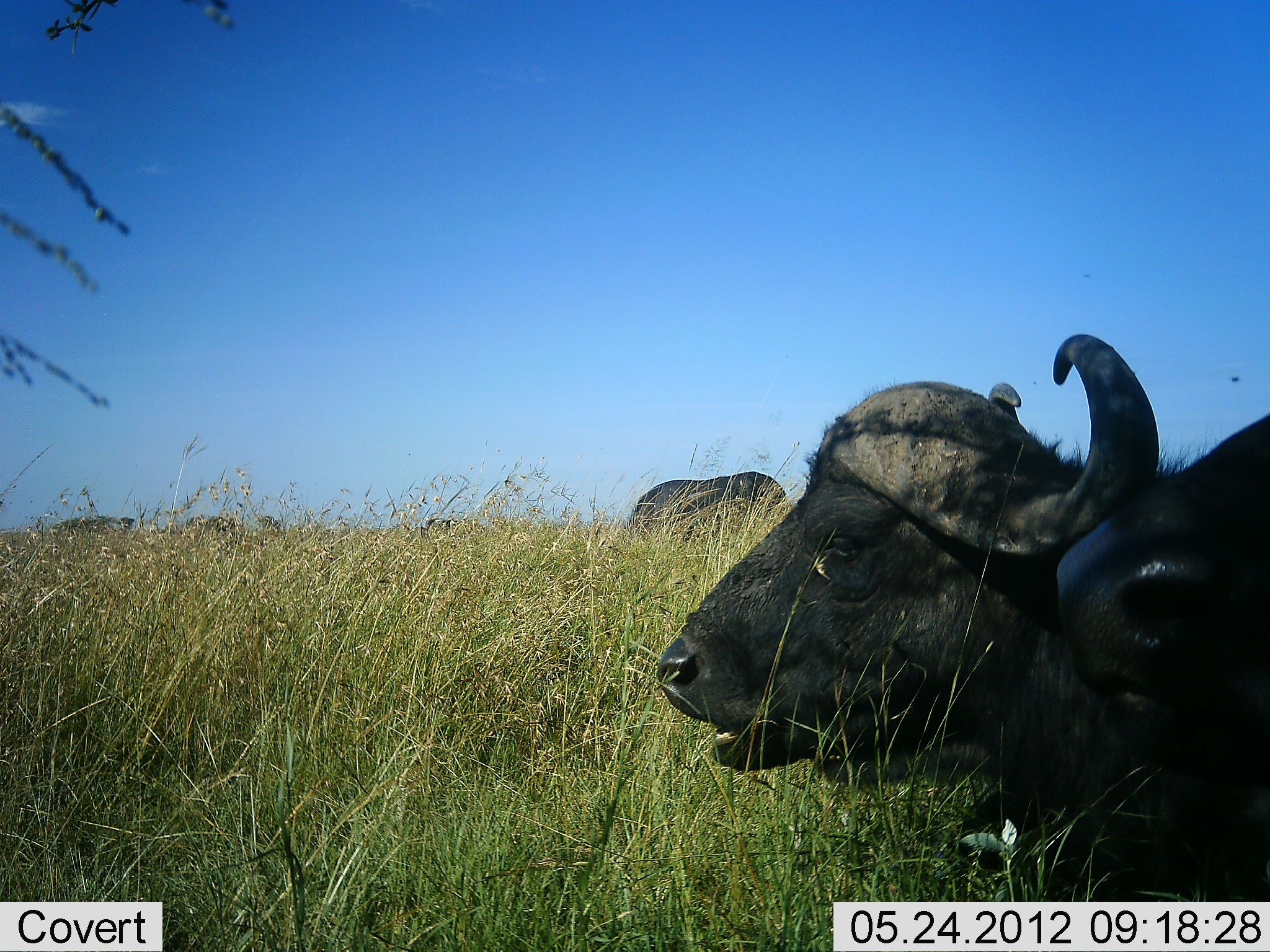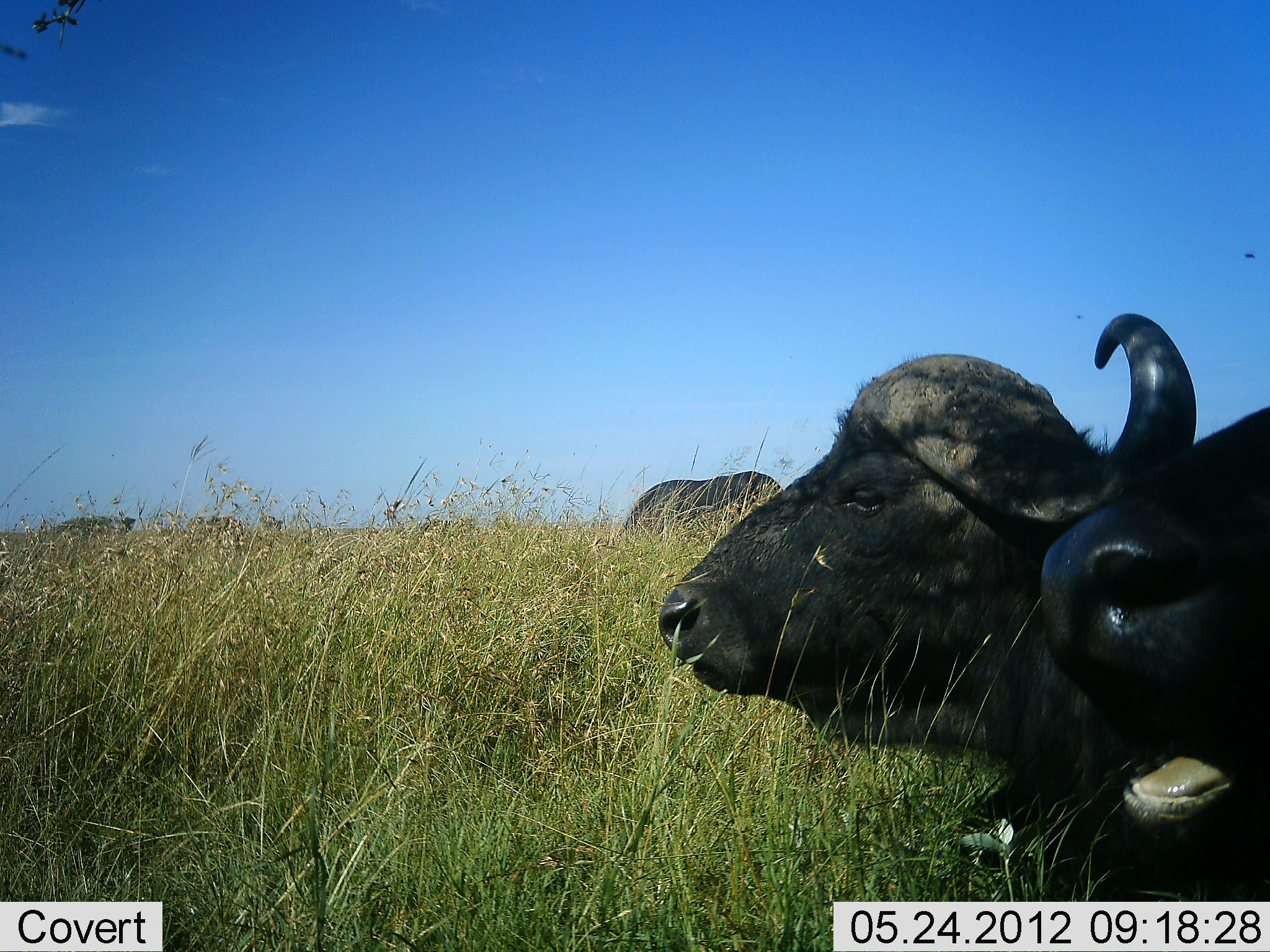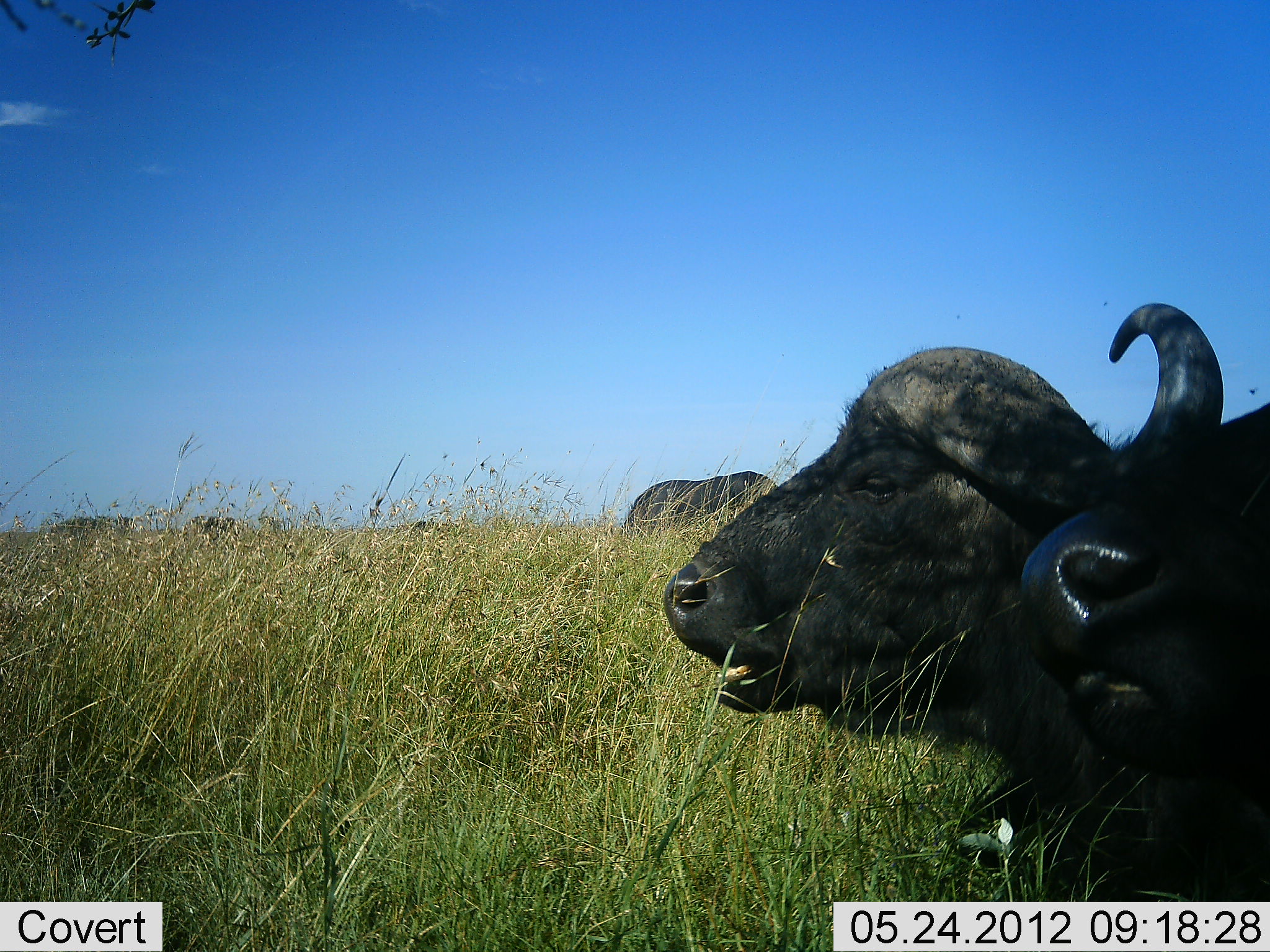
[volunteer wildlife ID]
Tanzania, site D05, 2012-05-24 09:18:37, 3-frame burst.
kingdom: Animalia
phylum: Chordata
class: Mammalia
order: Artiodactyla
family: Bovidae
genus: Syncerus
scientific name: Syncerus caffer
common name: cape buffalo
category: buffalo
Buffalo (cape buffalo) (Syncerus caffer), count 3. Behavior (volunteer vote fractions): standing 27%, resting 82%, moving 0%, interacting 0%. Young present (vote fraction): 0%. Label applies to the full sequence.